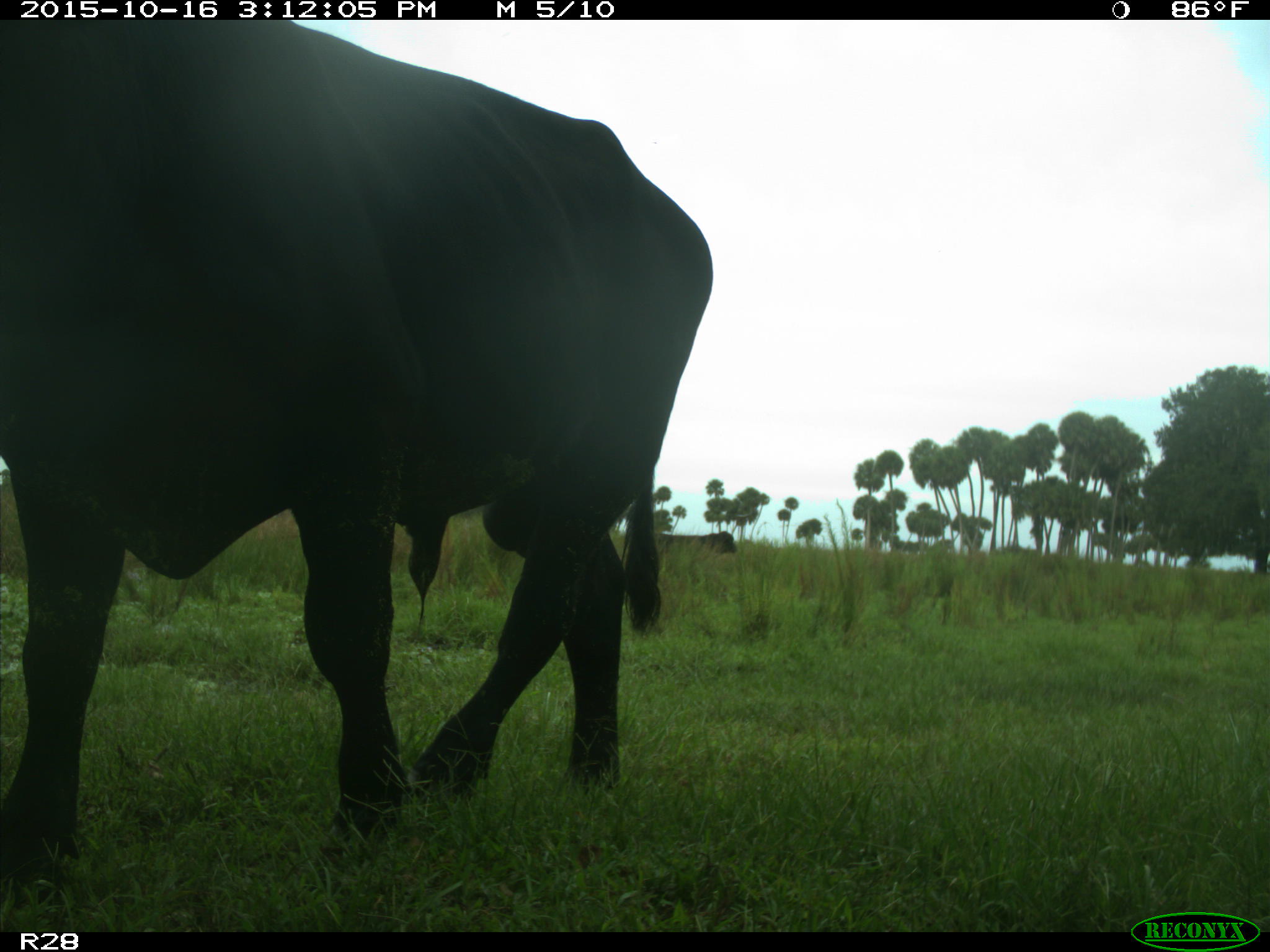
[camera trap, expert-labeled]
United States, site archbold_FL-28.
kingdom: Animalia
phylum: Chordata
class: Mammalia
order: Artiodactyla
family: Bovidae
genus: Bos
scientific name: Bos taurus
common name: domestic cow